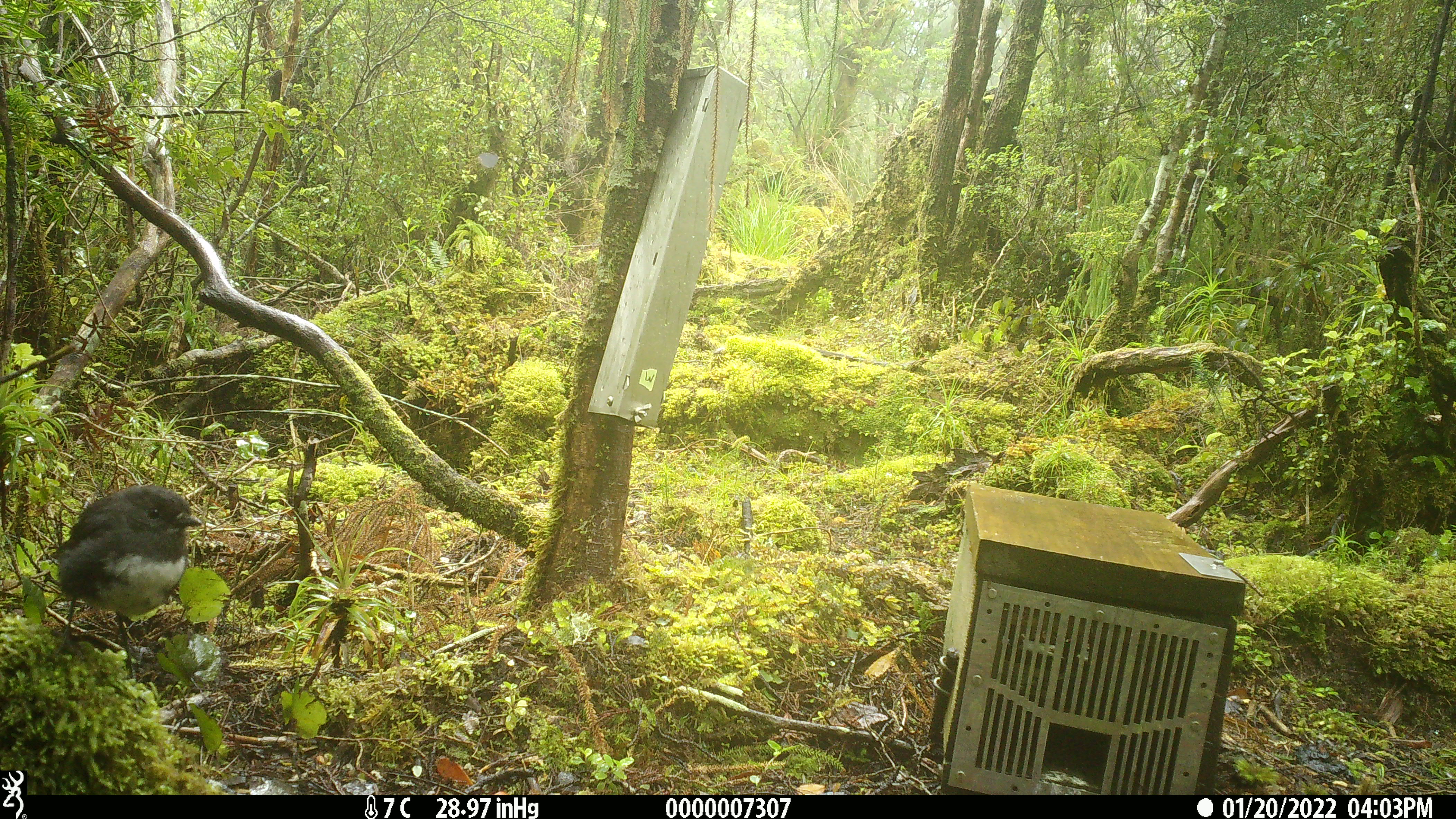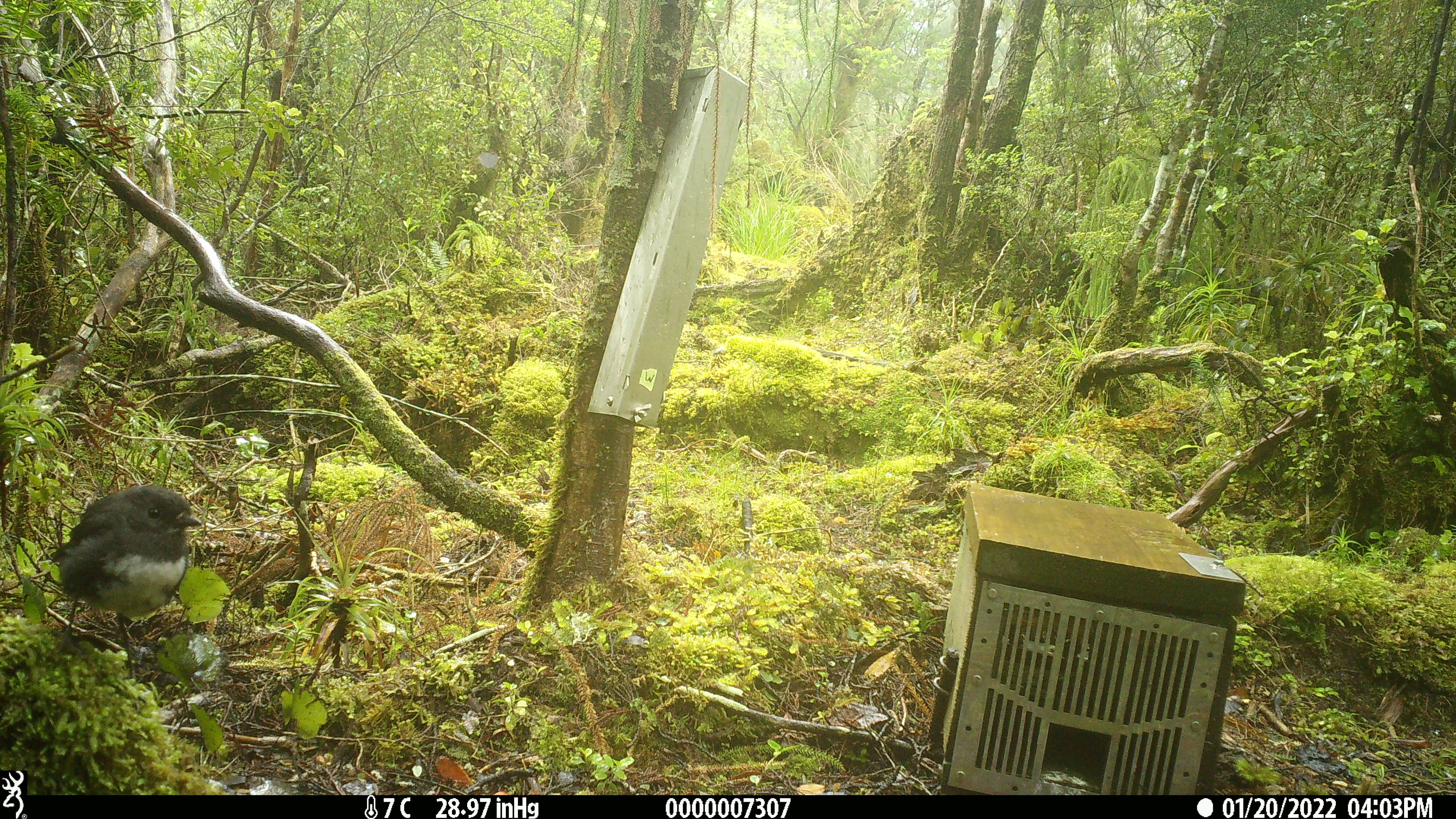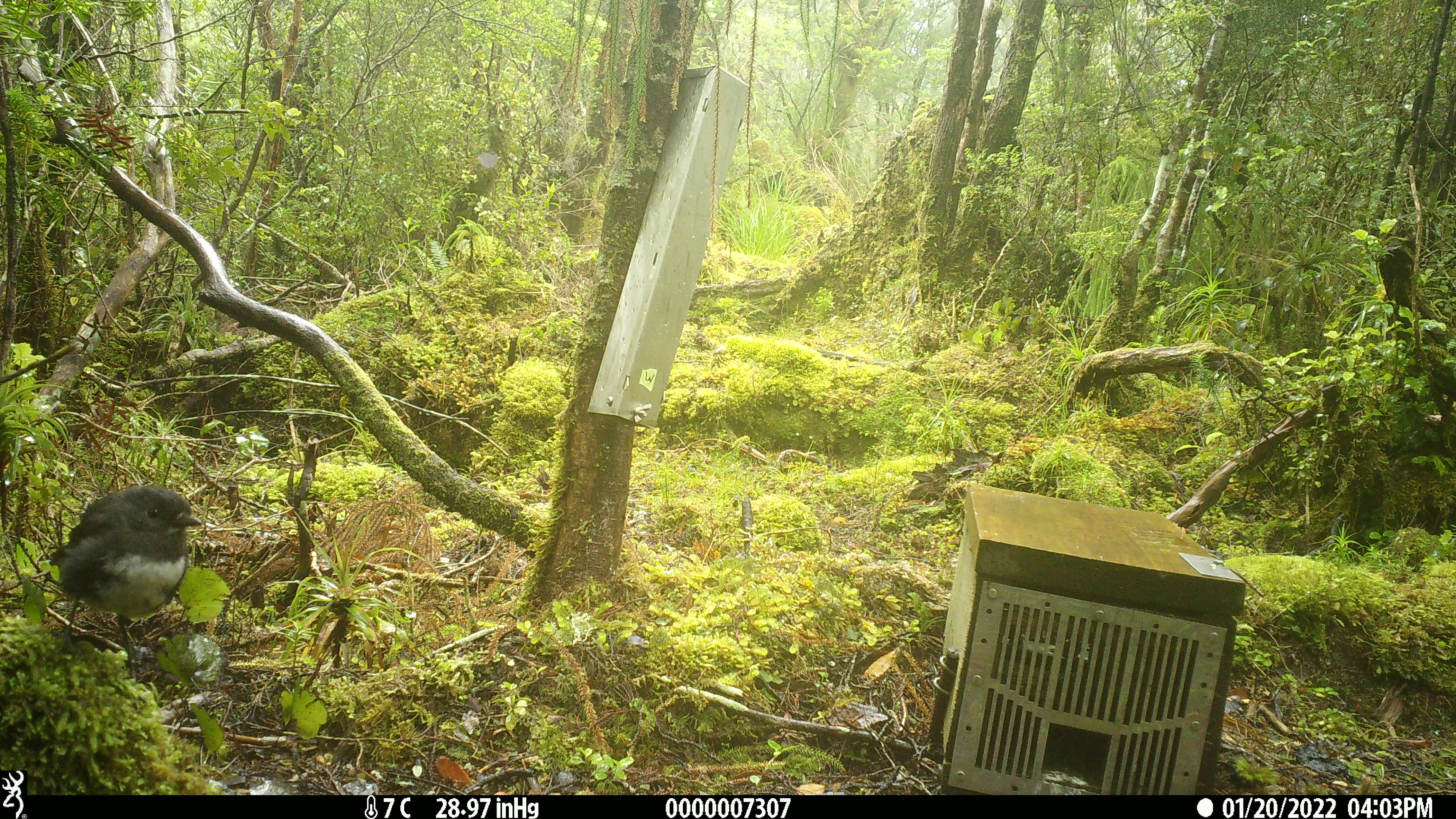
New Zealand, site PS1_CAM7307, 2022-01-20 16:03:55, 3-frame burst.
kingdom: Animalia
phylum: Chordata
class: Aves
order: Passeriformes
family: Petroicidae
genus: Petroica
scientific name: Petroica australis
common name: new zealand robin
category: robin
Robin (new zealand robin) (Petroica australis).